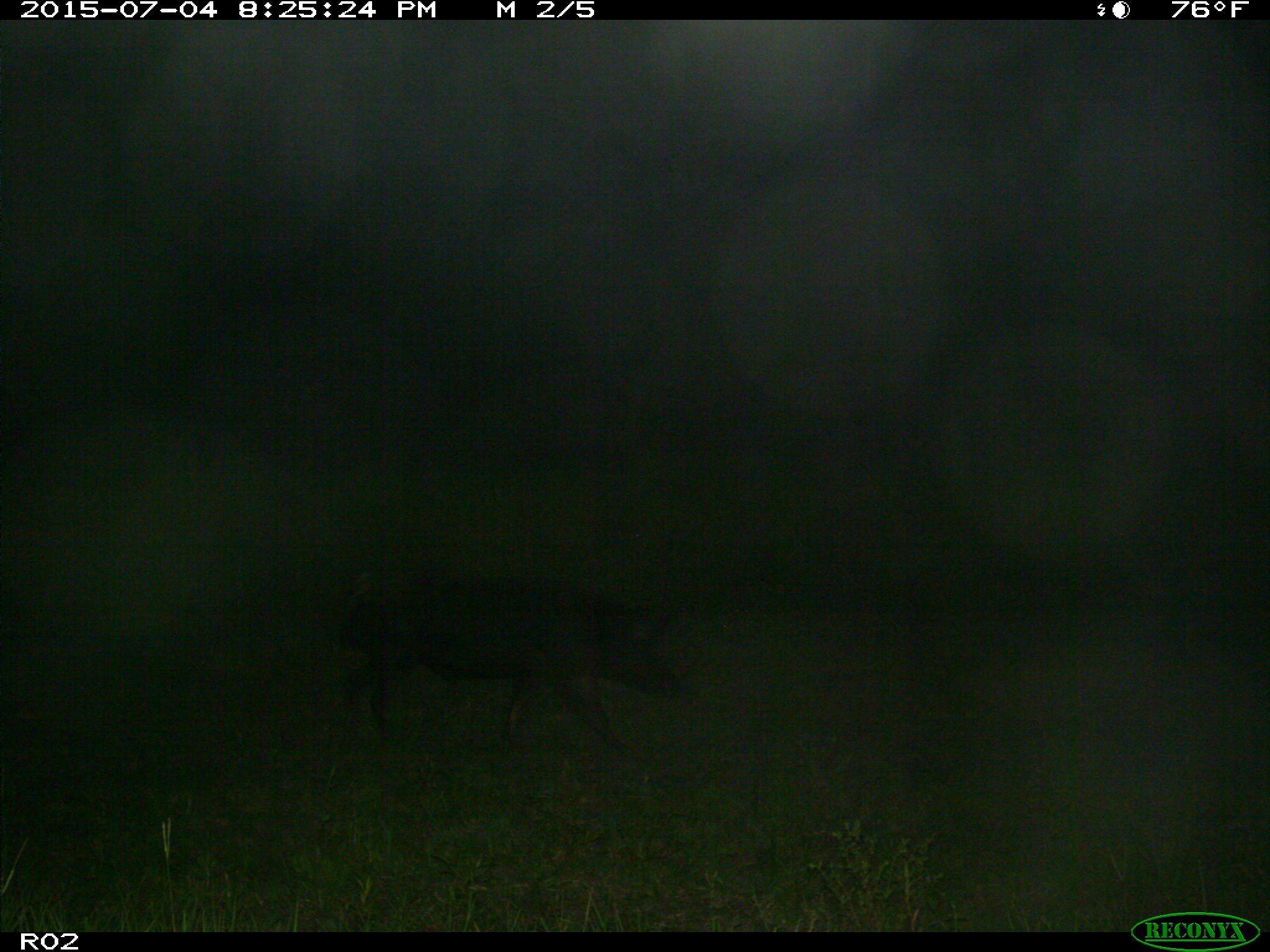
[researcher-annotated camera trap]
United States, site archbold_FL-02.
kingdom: Animalia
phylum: Chordata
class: Mammalia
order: Artiodactyla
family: Suidae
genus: Sus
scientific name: Sus scrofa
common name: wild boar